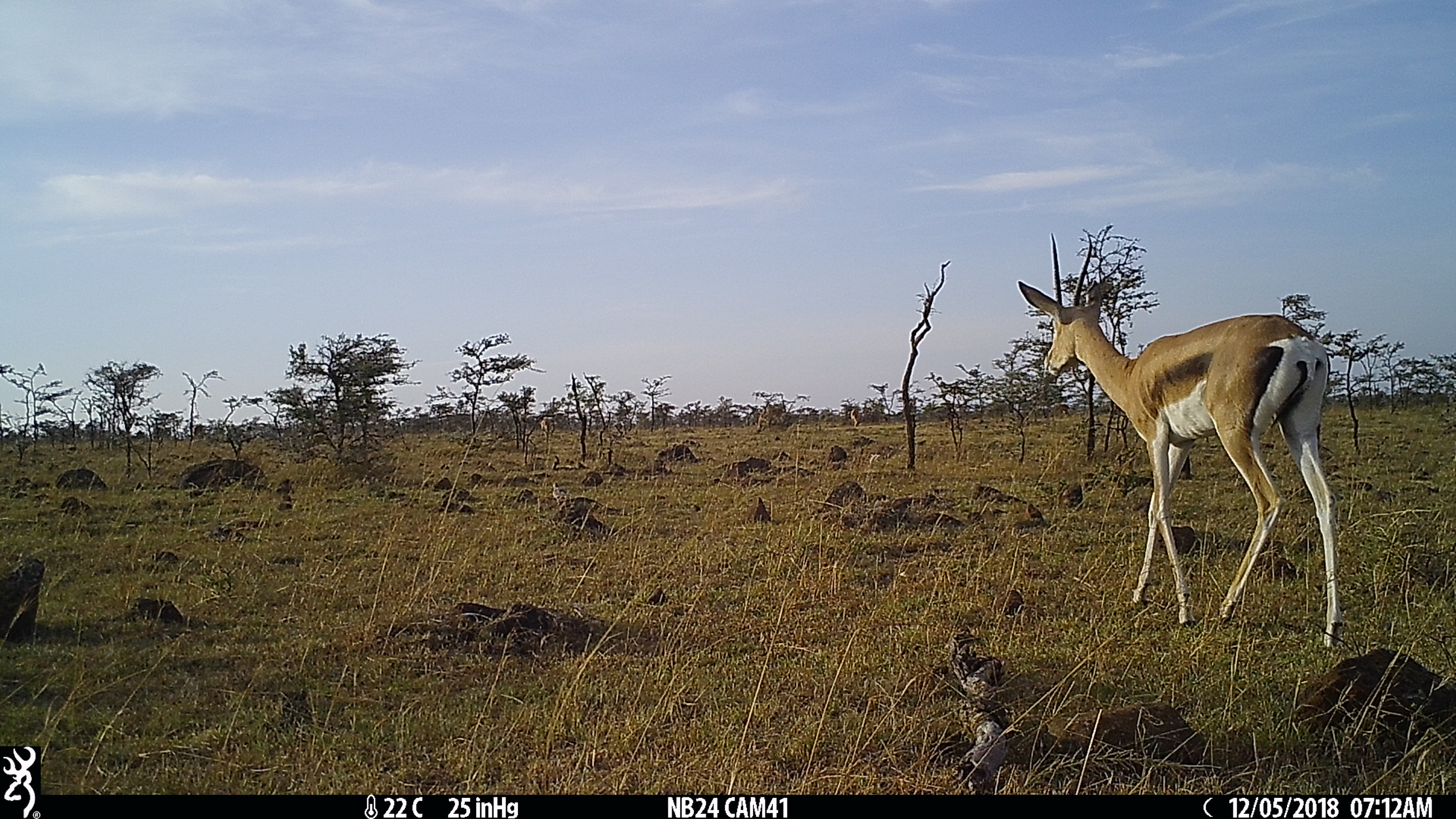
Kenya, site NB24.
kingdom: Animalia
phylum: Chordata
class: Mammalia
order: Artiodactyla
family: Bovidae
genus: Nanger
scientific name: Nanger granti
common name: grant's gazelle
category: gazelle grants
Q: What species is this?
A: Gazelle grants (grant's gazelle) (Nanger granti).